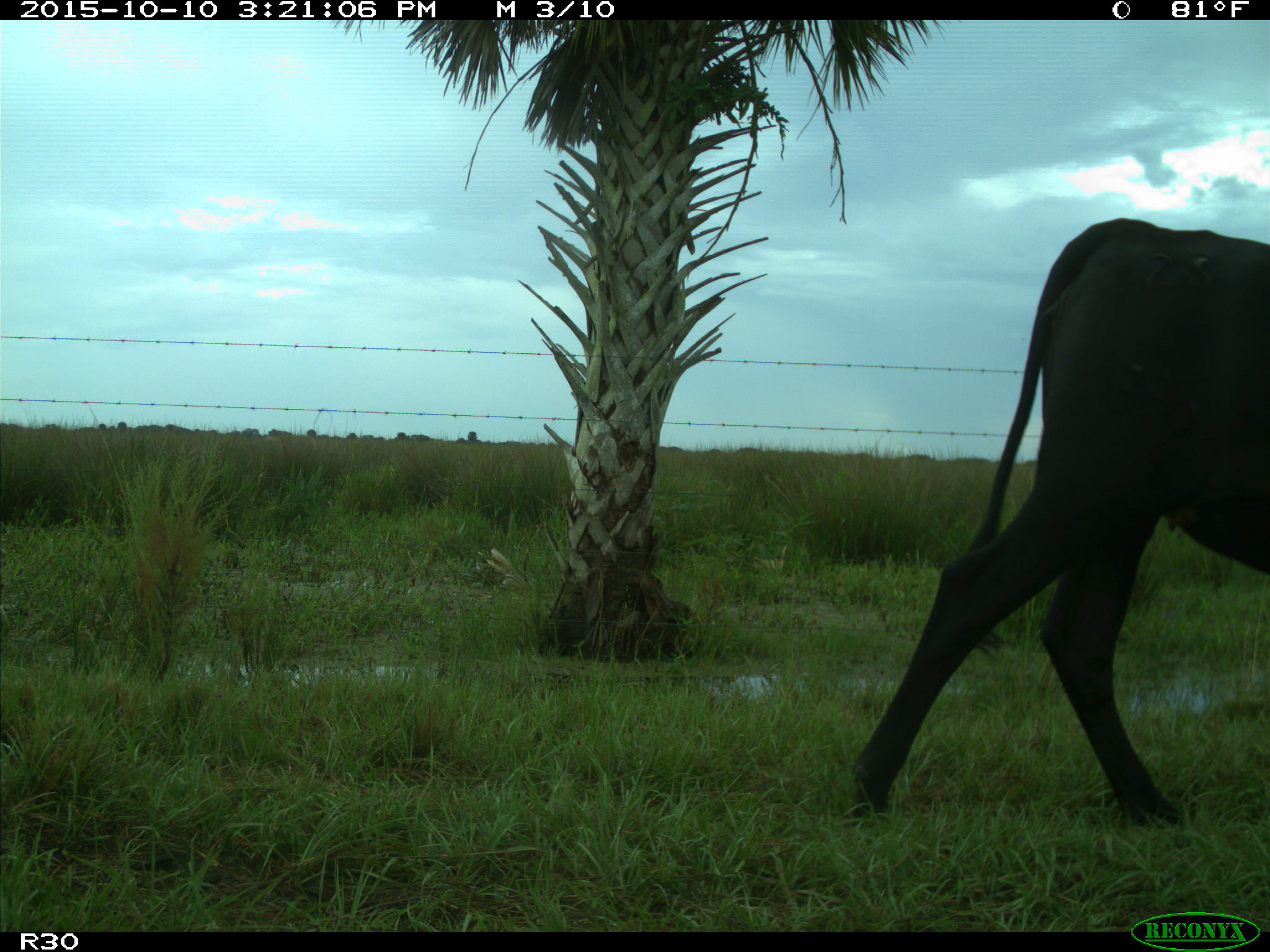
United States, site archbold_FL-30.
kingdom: Animalia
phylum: Chordata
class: Mammalia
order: Artiodactyla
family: Bovidae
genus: Bos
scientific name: Bos taurus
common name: domestic cow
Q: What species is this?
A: Bos taurus (domestic cow).